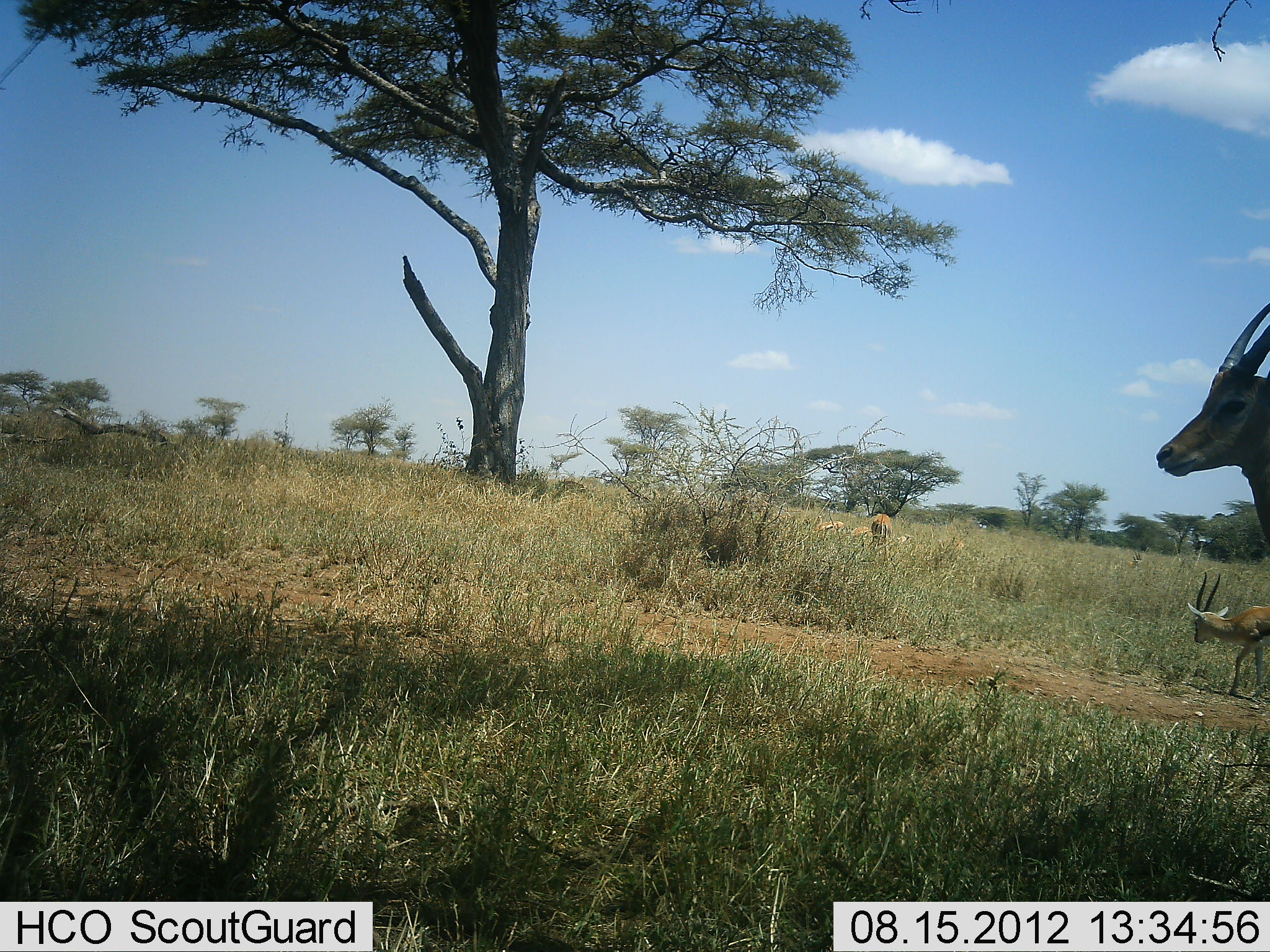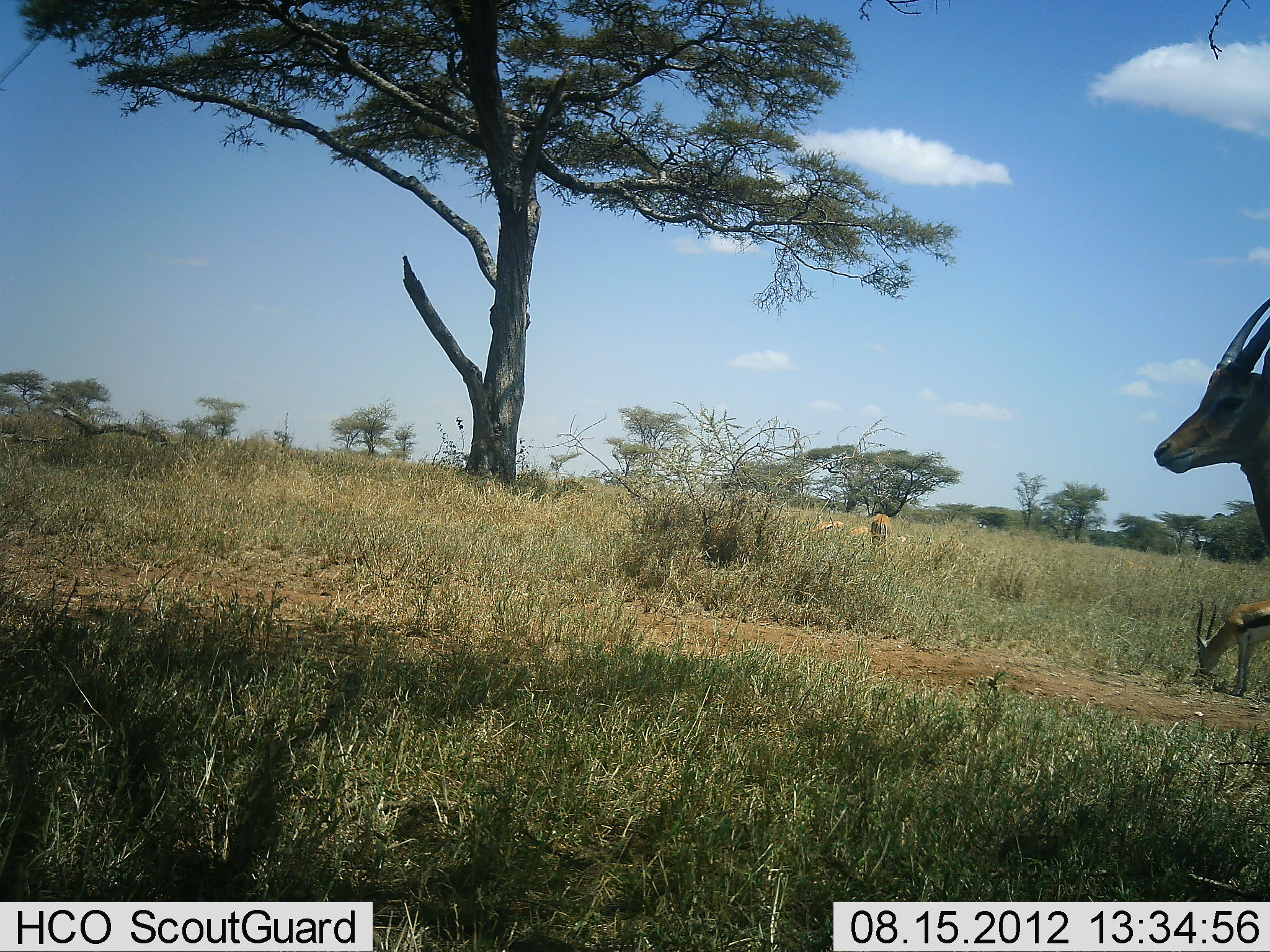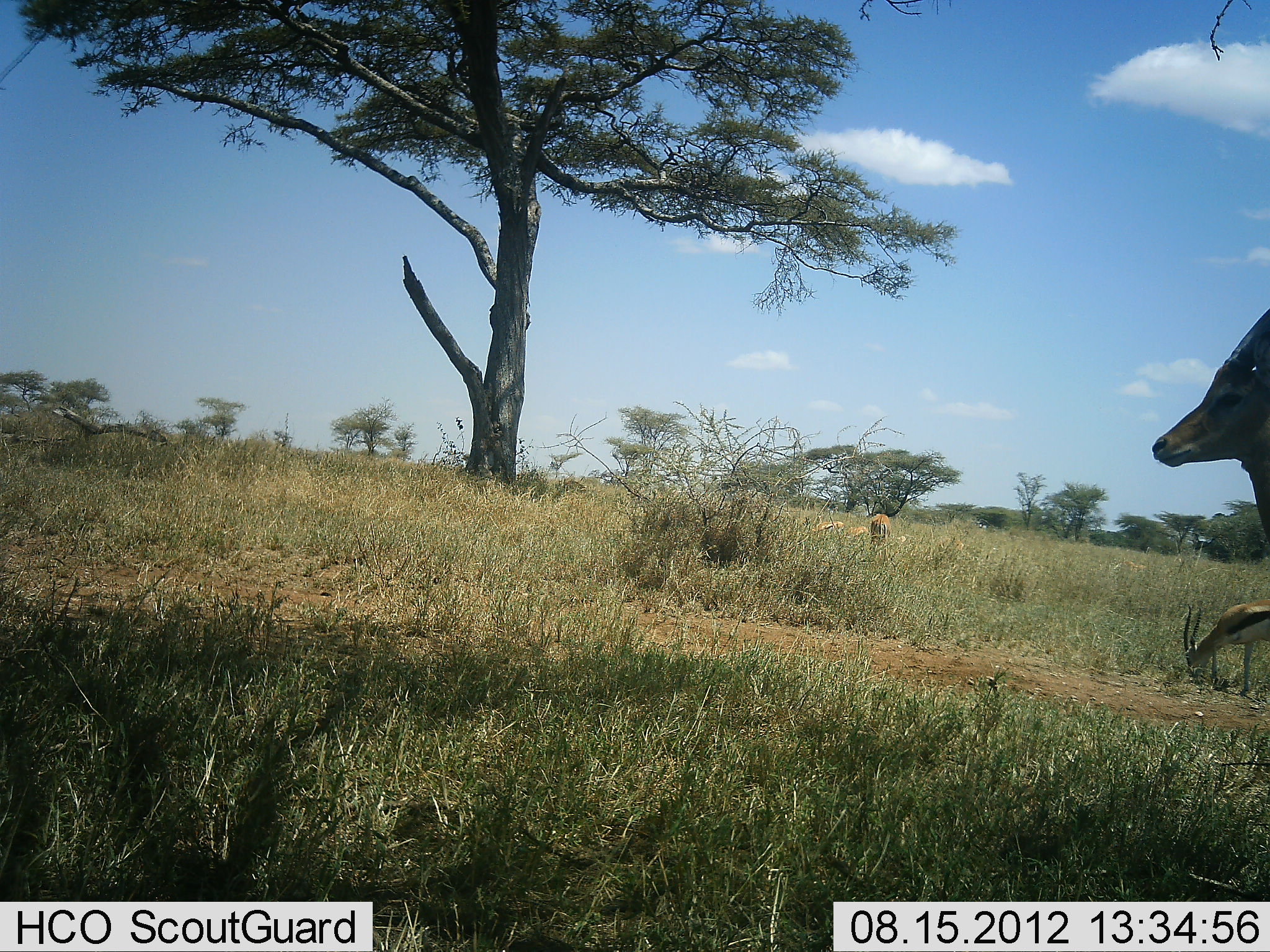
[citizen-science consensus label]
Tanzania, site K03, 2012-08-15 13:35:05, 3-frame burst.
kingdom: Animalia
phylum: Chordata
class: Mammalia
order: Artiodactyla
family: Bovidae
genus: Eudorcas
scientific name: Eudorcas thomsonii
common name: thomson's gazelle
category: gazellethomsons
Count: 3.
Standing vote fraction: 69%.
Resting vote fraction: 0%.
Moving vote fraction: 0%.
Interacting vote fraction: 0%.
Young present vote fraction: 8%.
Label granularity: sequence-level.